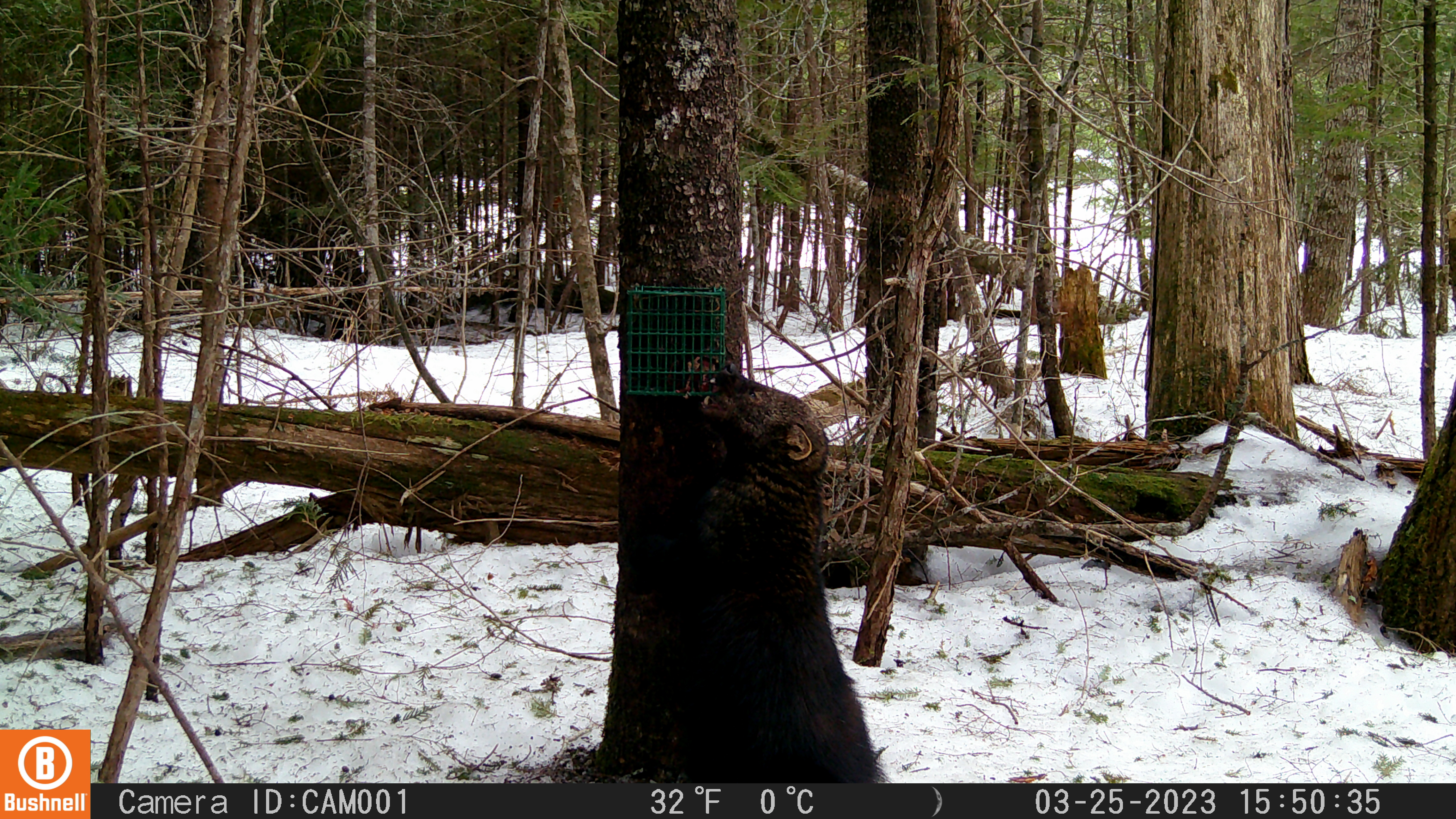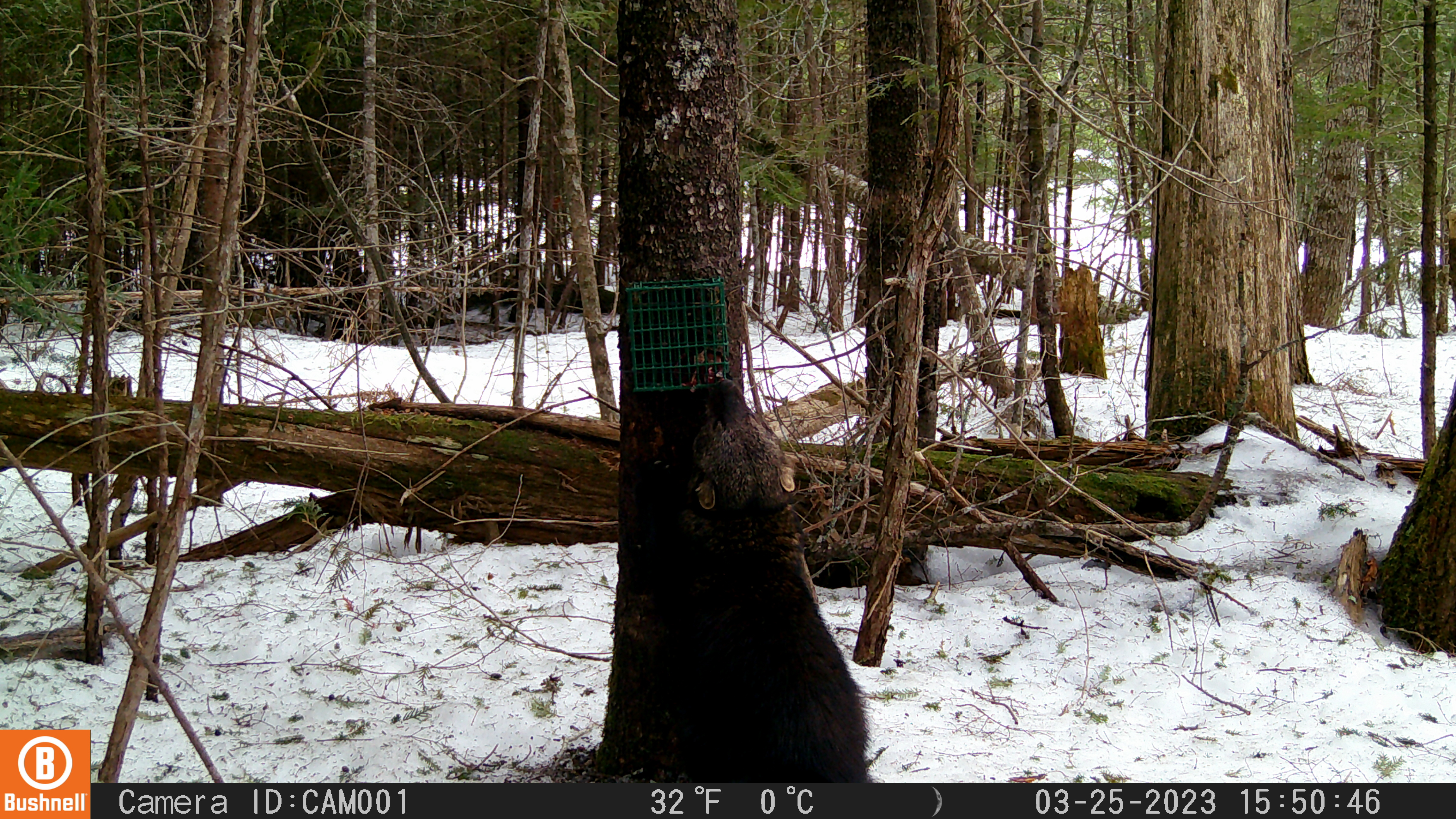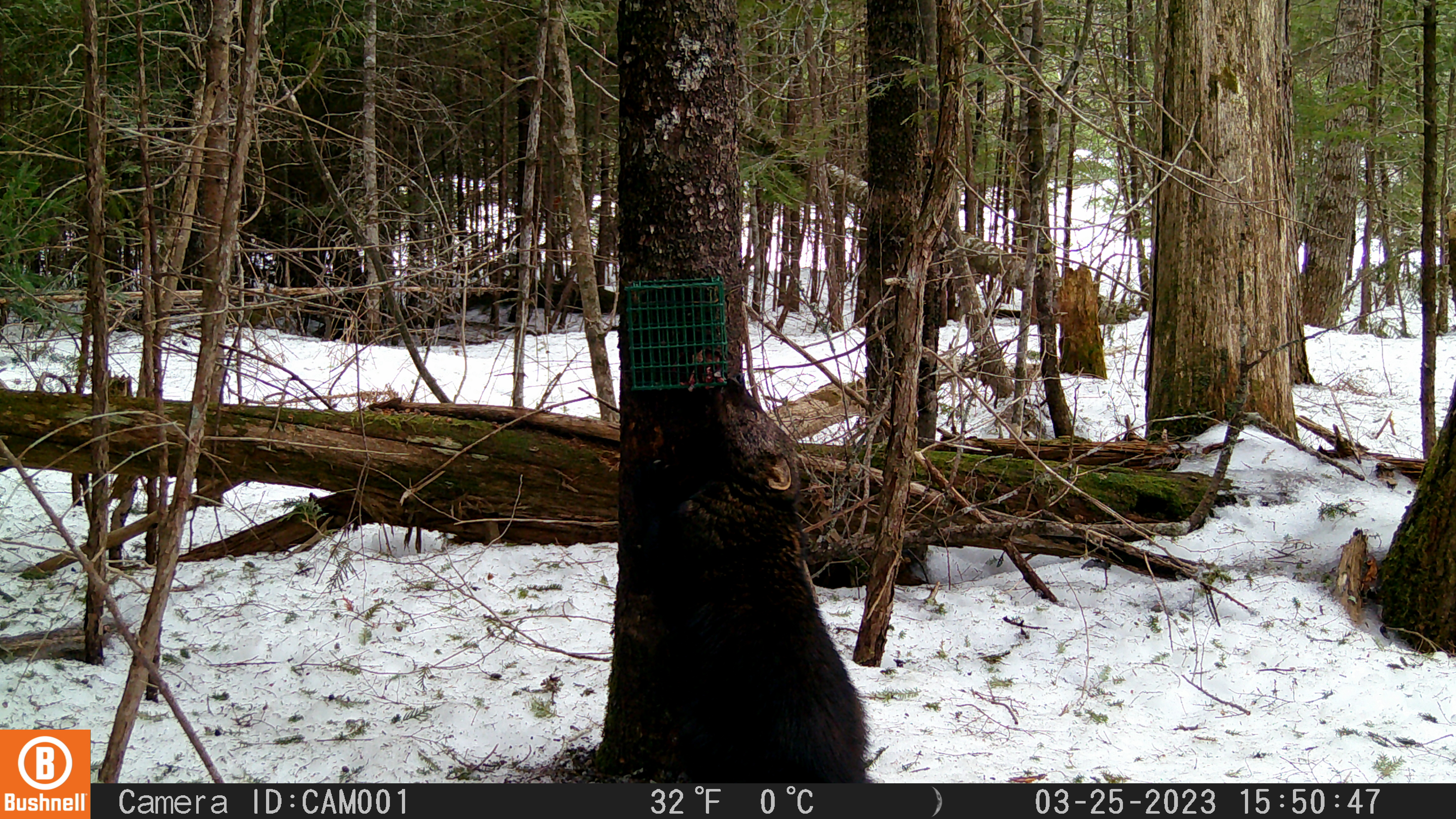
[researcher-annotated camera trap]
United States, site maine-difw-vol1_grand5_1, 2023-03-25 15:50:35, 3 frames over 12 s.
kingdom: Animalia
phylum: Chordata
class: Mammalia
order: Carnivora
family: Mustelidae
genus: Pekania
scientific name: Pekania pennanti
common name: fisher